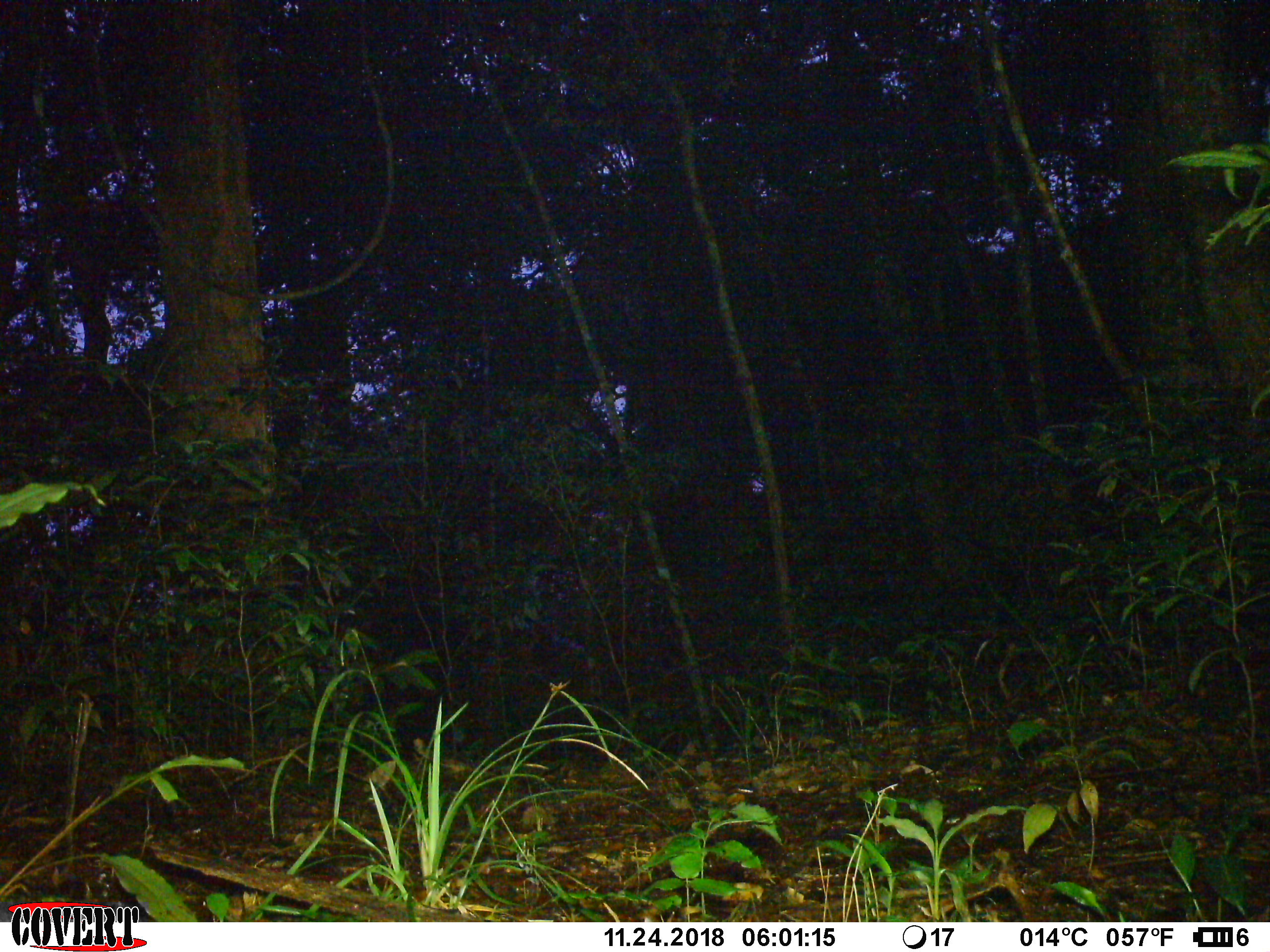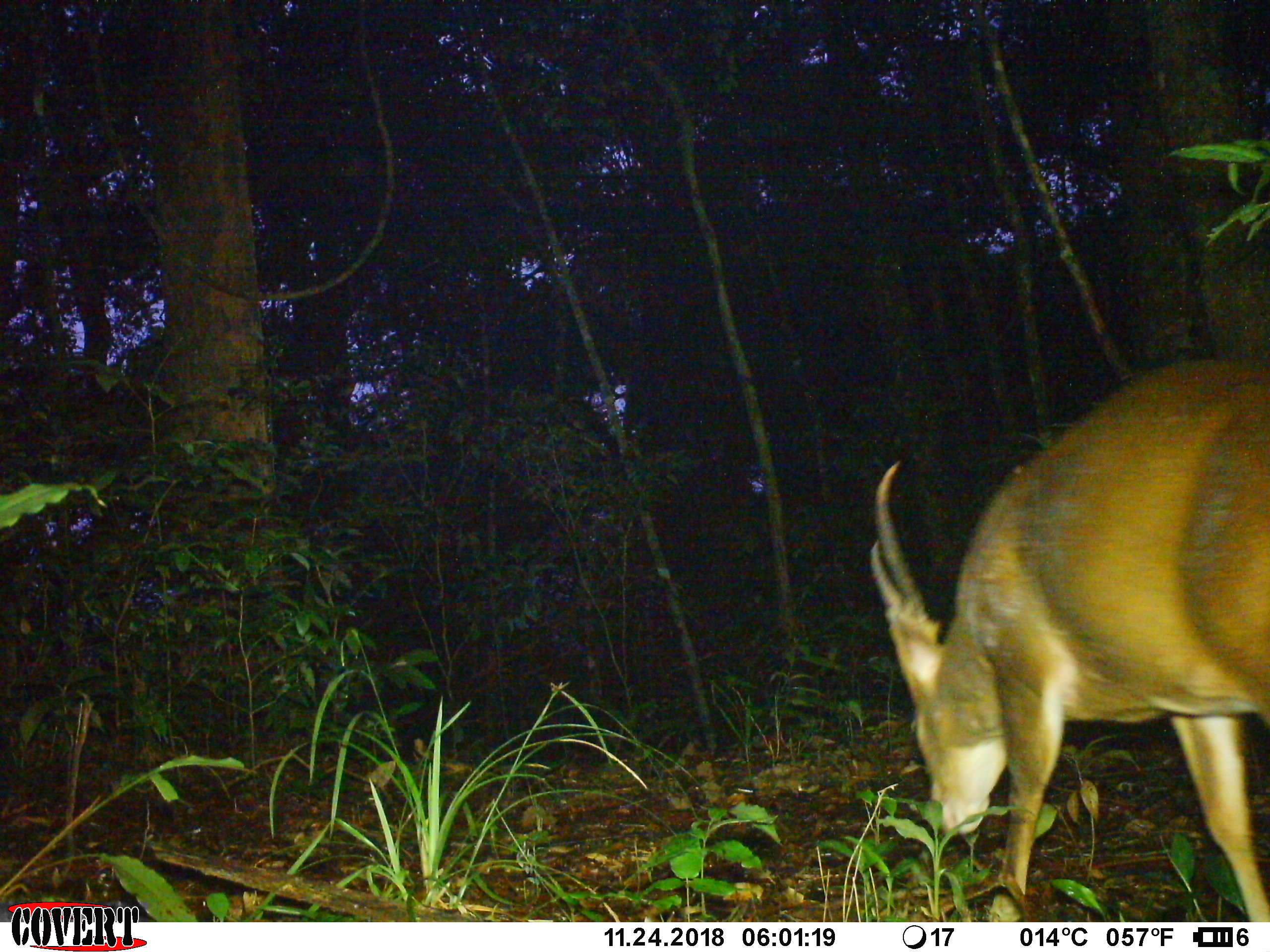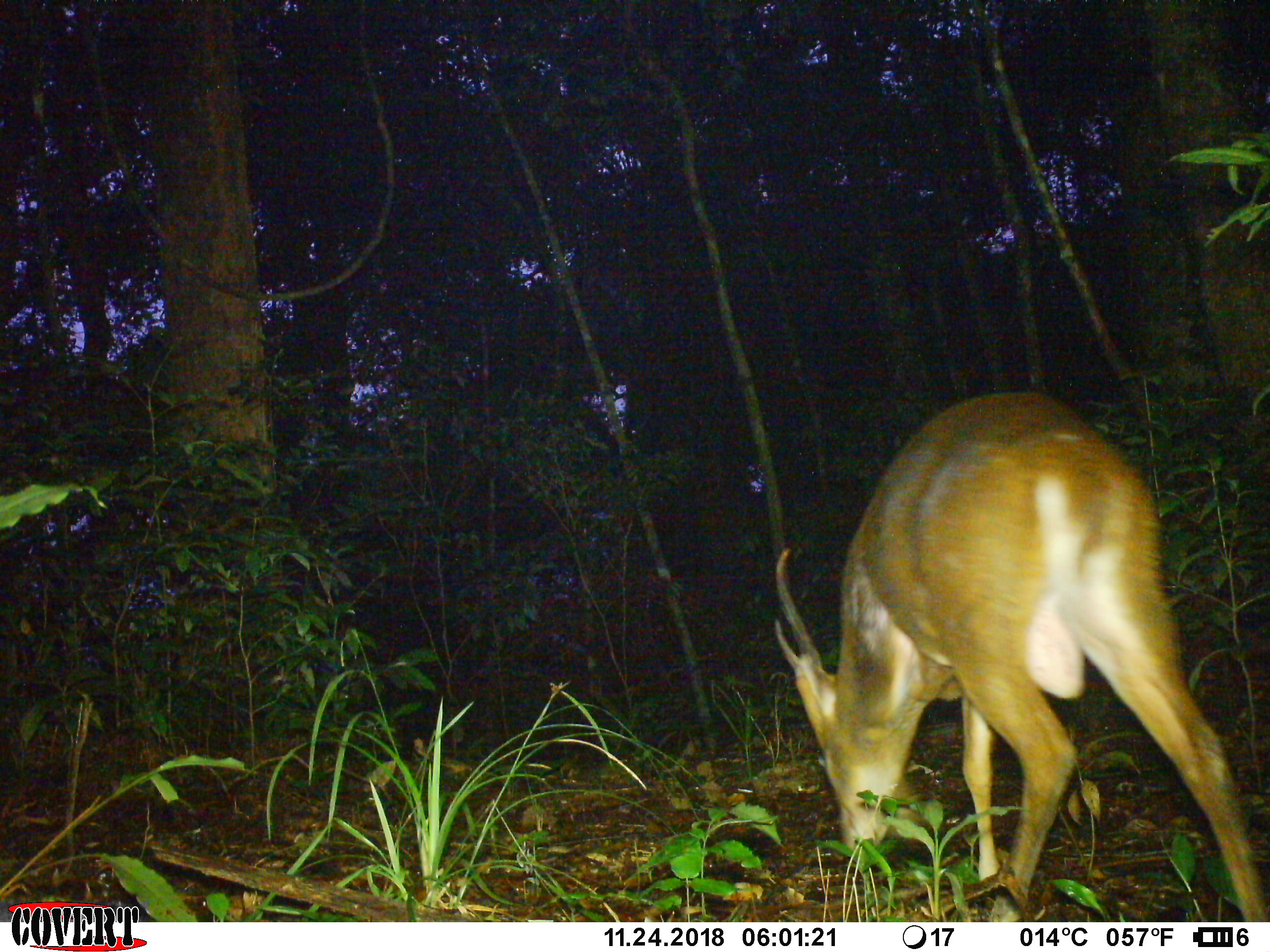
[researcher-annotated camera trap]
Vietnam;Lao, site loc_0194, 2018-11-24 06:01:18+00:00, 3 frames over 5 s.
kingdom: Animalia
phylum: Chordata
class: Mammalia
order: Artiodactyla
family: Cervidae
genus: Muntiacus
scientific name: Muntiacus vuquangensis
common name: large-antlered muntjac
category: large antlered muntjac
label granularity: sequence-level